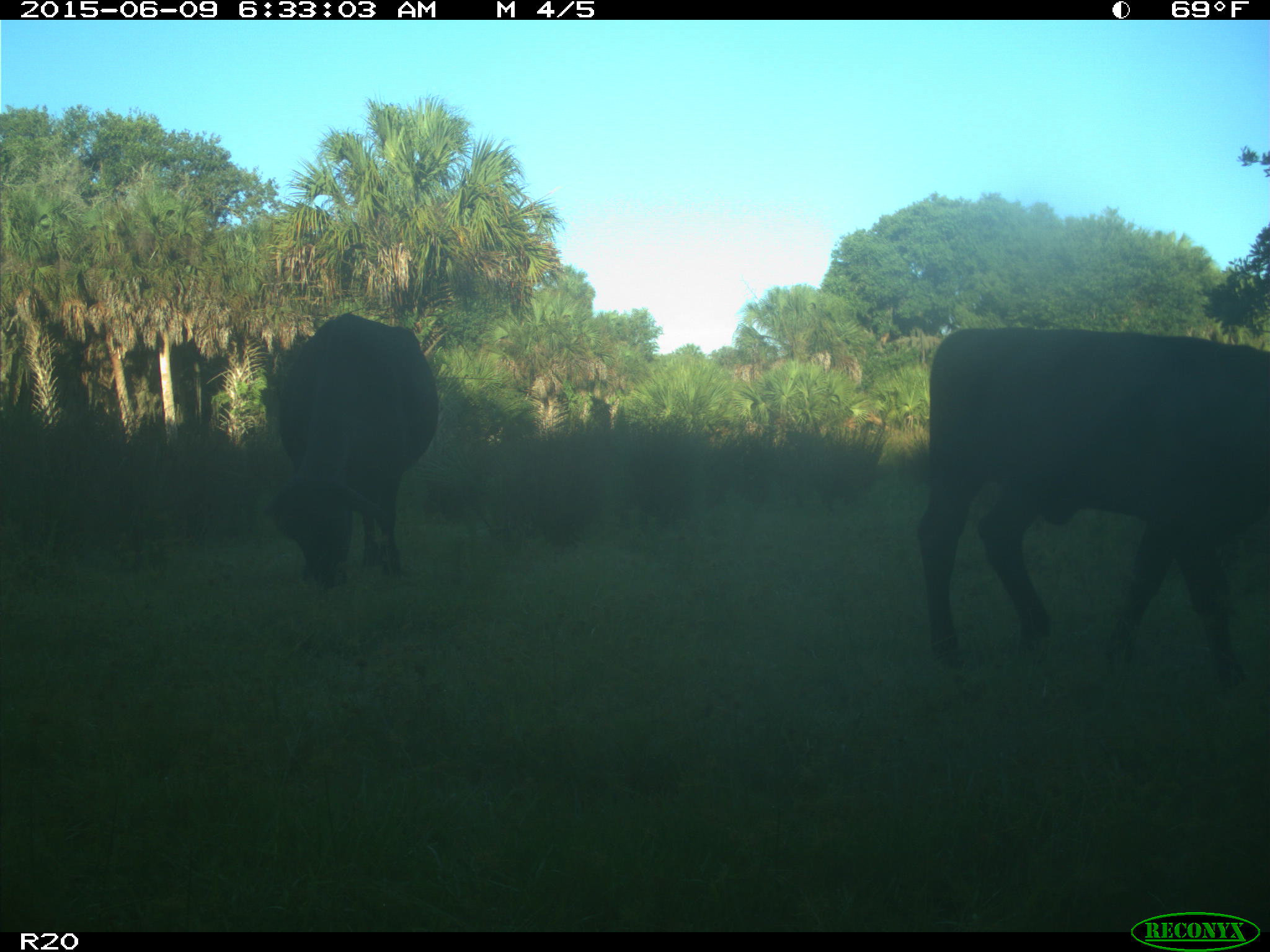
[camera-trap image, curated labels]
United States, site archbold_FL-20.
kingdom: Animalia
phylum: Chordata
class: Mammalia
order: Artiodactyla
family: Bovidae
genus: Bos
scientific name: Bos taurus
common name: domestic cow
Bos taurus (domestic cow).